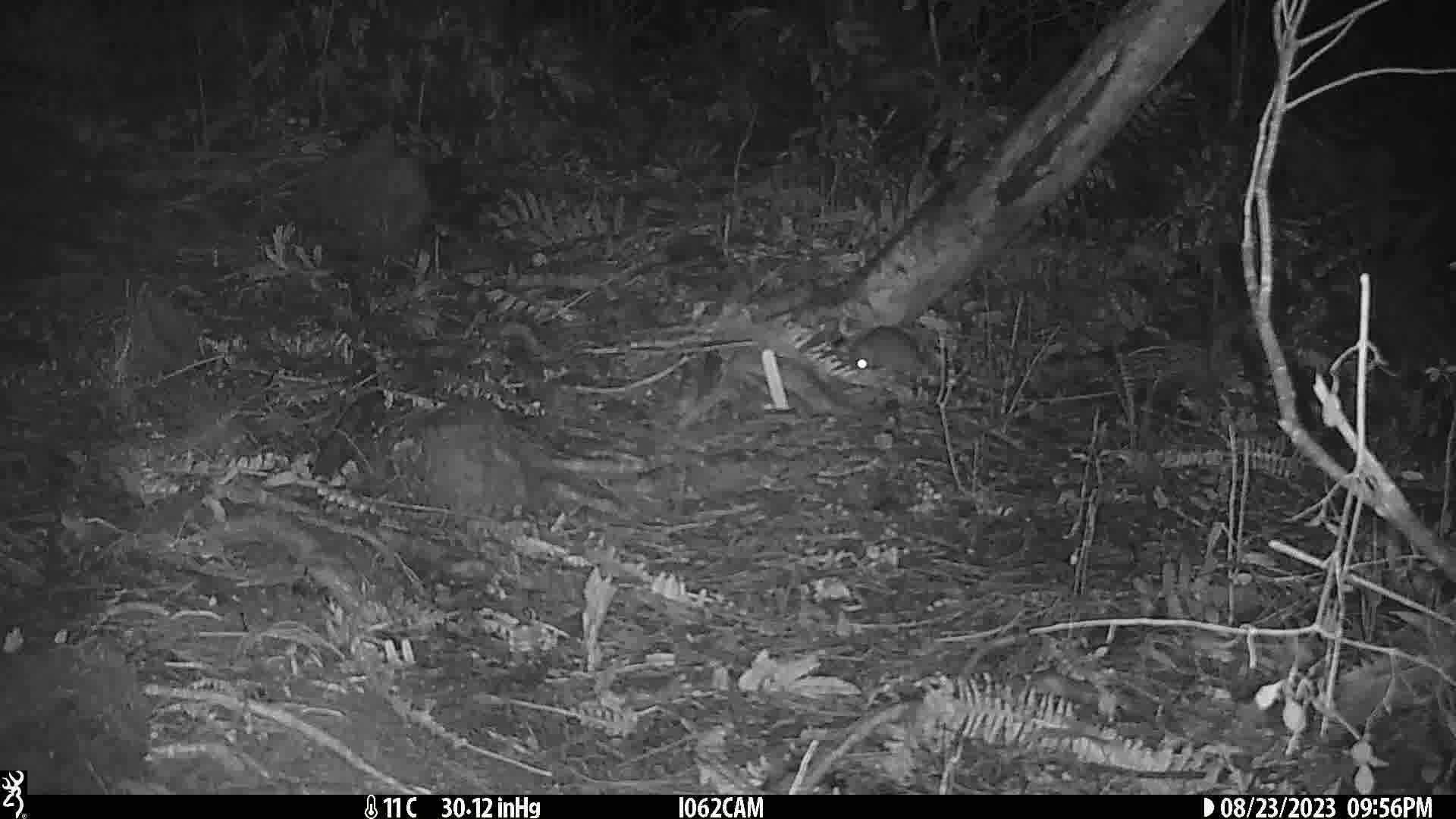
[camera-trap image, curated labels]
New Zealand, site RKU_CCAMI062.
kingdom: Animalia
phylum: Chordata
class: Mammalia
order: Rodentia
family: Muridae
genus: Rattus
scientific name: Rattus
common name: rat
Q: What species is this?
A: Rat (Rattus).